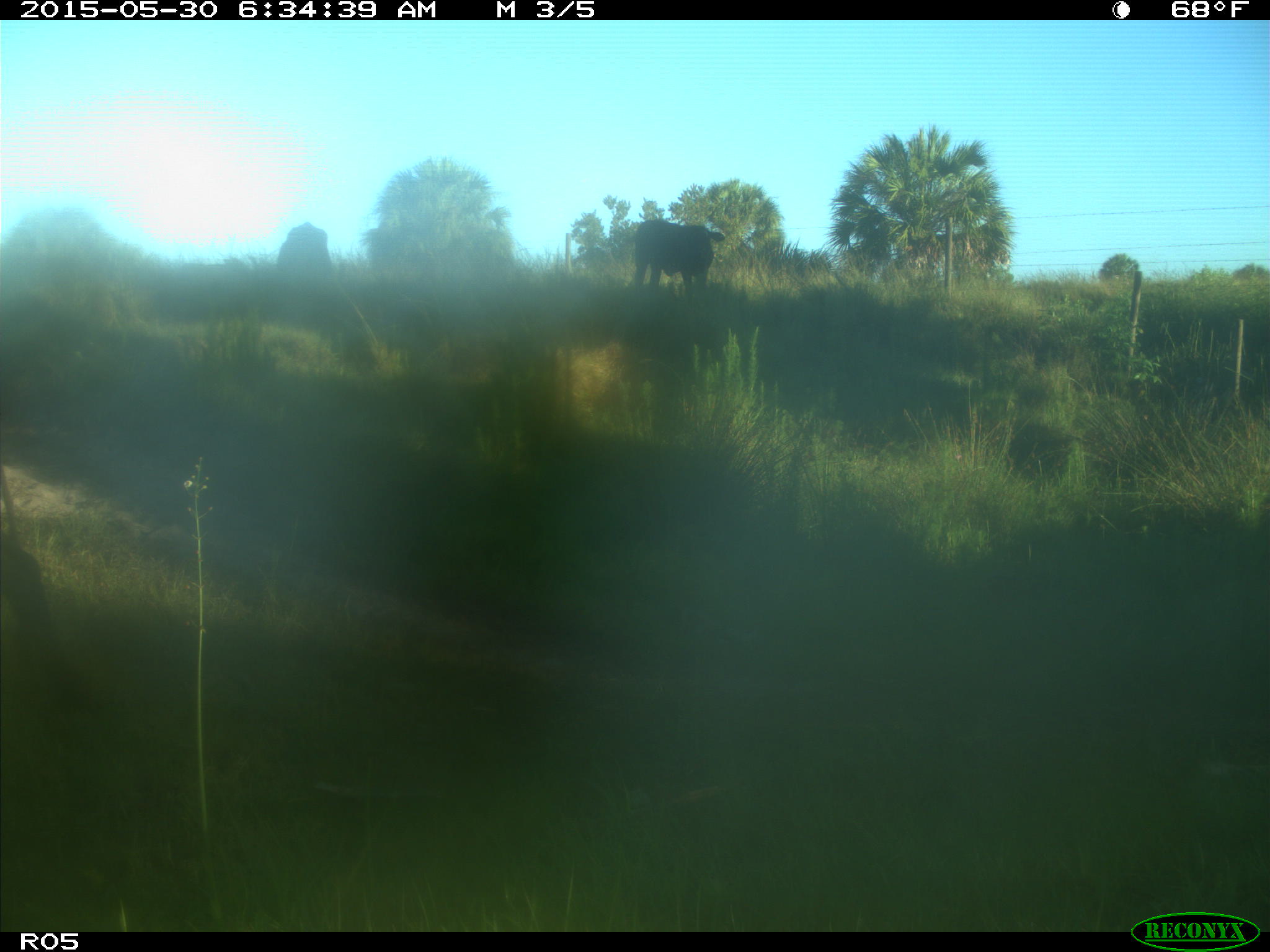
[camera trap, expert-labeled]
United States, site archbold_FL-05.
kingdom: Animalia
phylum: Chordata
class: Mammalia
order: Artiodactyla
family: Bovidae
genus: Bos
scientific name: Bos taurus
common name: domestic cow